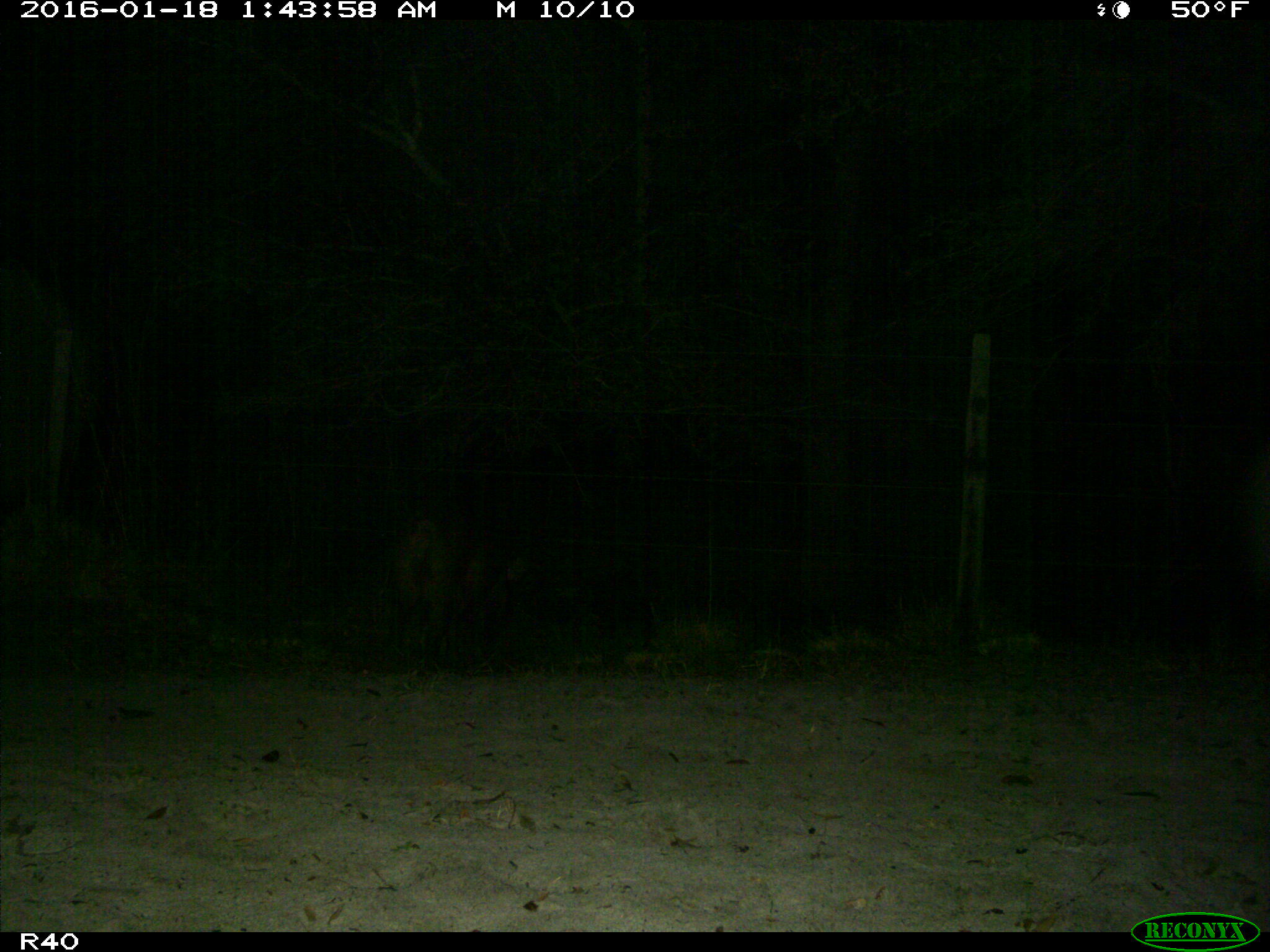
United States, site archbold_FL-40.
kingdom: Animalia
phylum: Chordata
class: Mammalia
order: Artiodactyla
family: Suidae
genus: Sus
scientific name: Sus scrofa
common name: wild boar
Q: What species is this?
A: Sus scrofa (wild boar).